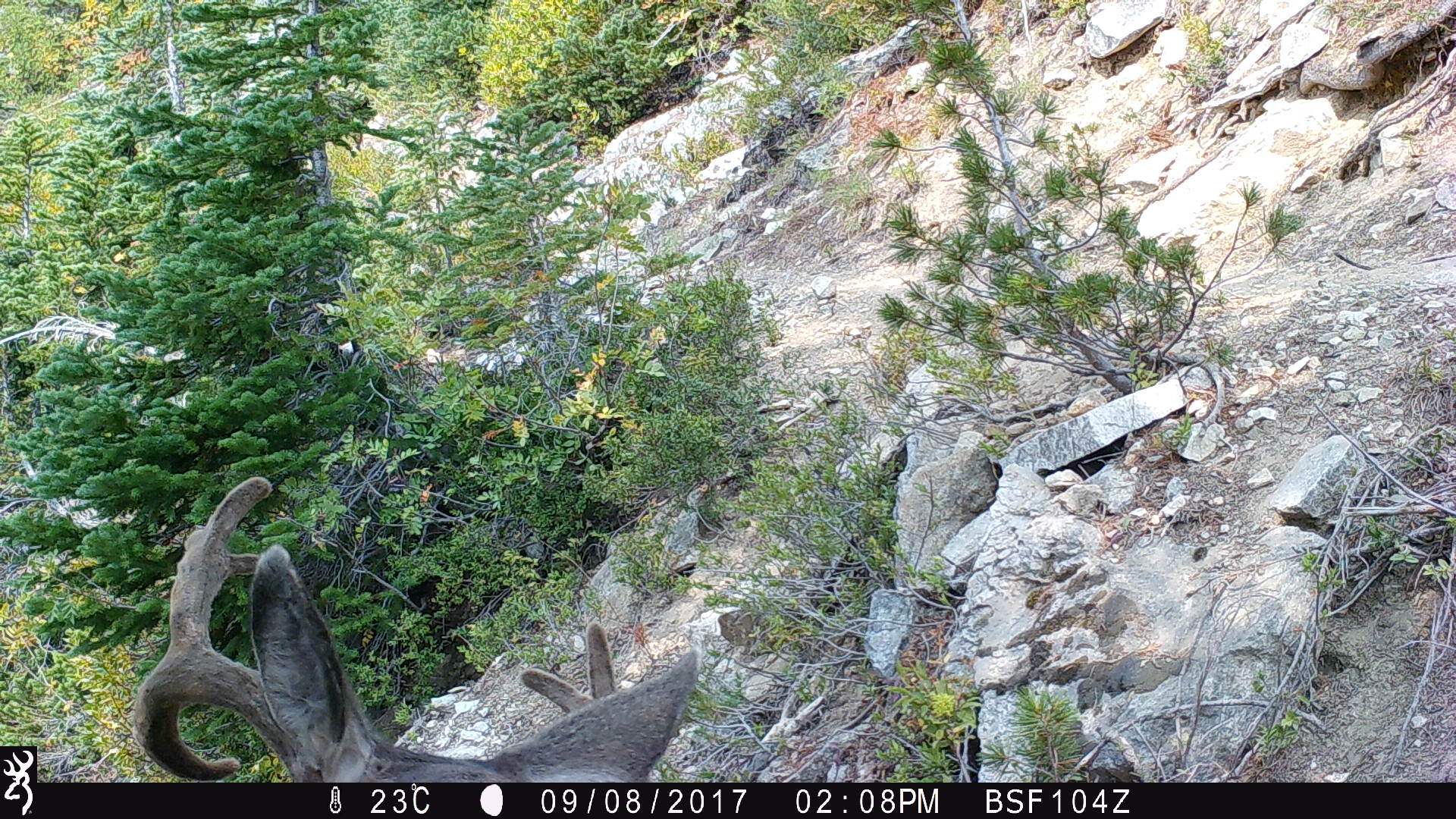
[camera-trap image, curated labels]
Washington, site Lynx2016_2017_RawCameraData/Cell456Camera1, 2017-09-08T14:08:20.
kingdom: Animalia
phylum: Chordata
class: Mammalia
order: Artiodactyla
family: Cervidae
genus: Odocoileus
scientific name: Odocoileus hemionus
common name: mule deer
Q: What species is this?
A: Odocoileus hemionus (mule deer).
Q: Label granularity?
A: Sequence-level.